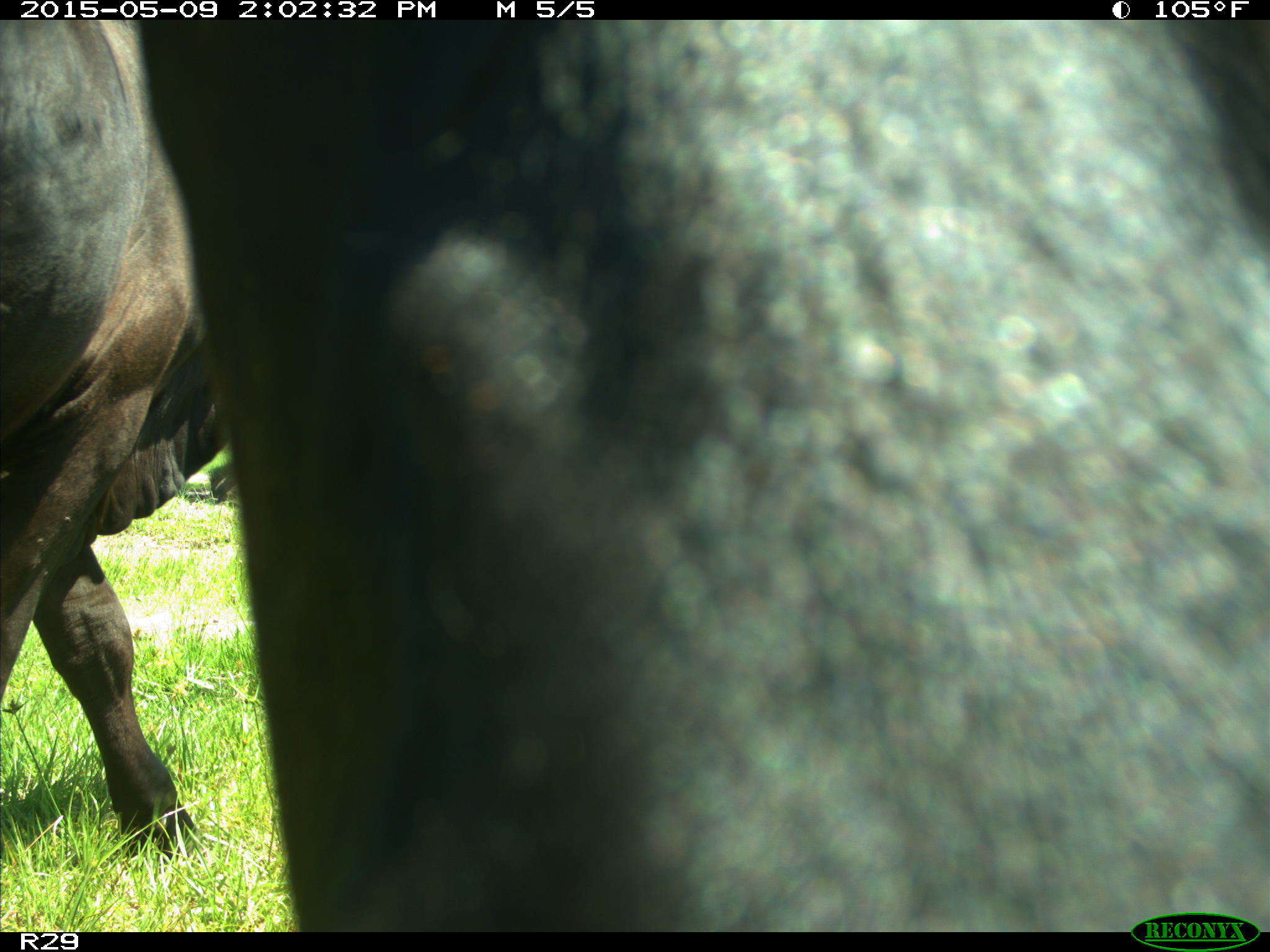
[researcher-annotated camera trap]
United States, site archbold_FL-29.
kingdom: Animalia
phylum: Chordata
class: Mammalia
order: Artiodactyla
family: Bovidae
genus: Bos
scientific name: Bos taurus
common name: domestic cow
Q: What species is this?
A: Bos taurus (domestic cow).